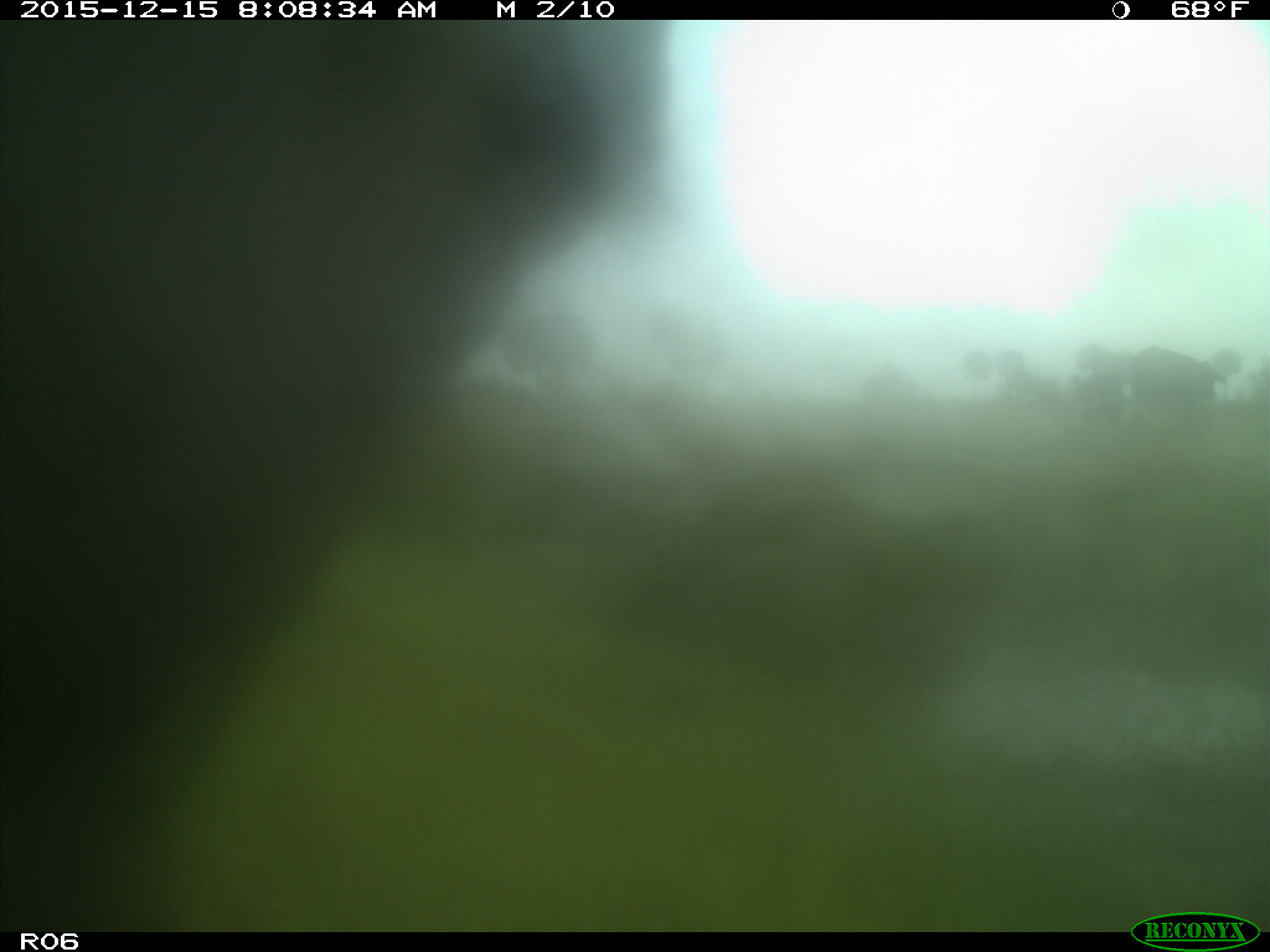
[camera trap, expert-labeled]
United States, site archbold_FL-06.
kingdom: Animalia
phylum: Chordata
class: Mammalia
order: Artiodactyla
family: Bovidae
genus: Bos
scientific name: Bos taurus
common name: domestic cow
Bos taurus (domestic cow).